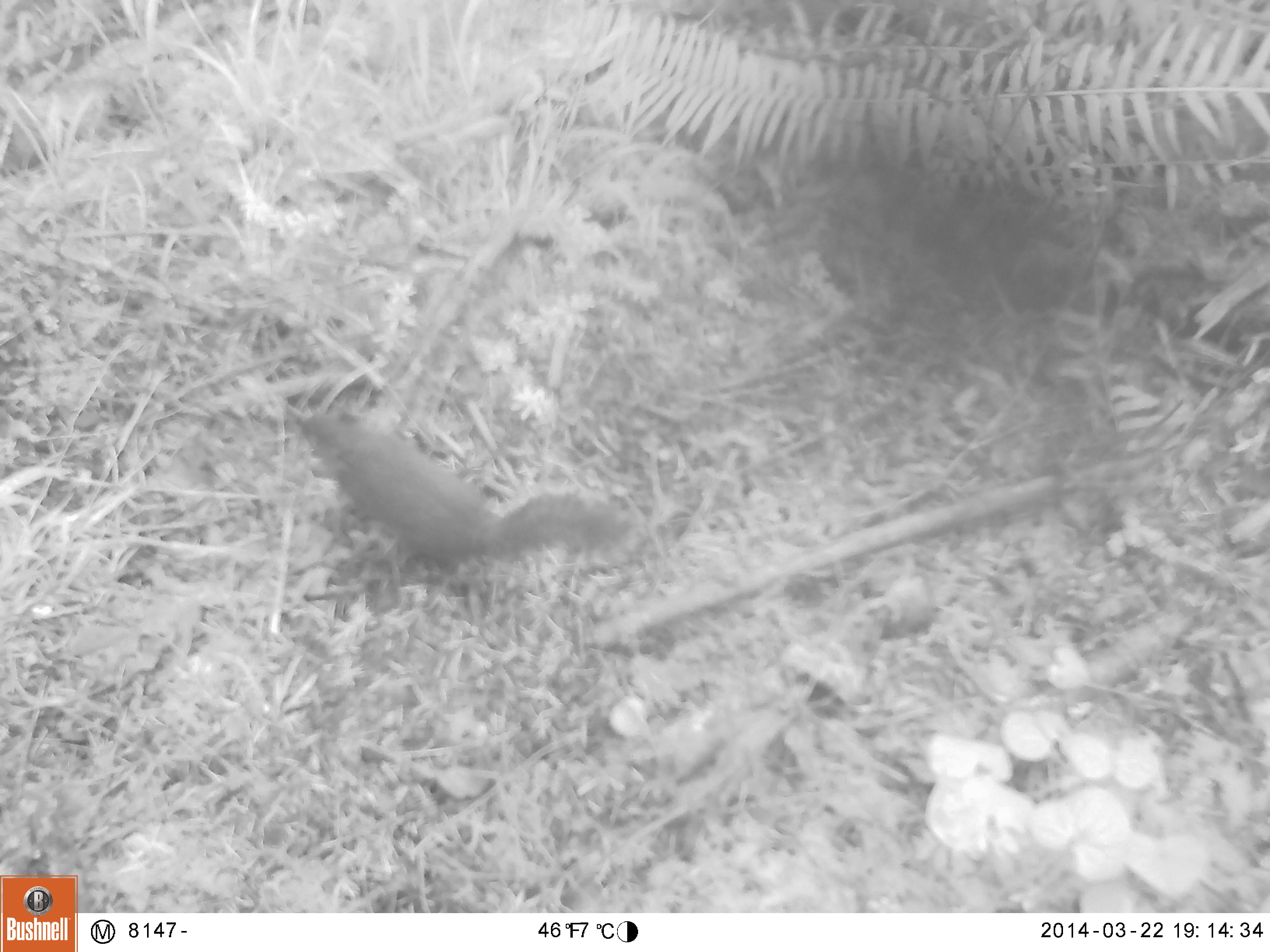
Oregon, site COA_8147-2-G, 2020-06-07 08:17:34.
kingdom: Animalia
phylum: Chordata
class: Mammalia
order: Rodentia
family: Sciuridae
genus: Tamiasciurus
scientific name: Tamiasciurus douglasii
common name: douglas squirrel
Douglas squirrel (Tamiasciurus douglasii).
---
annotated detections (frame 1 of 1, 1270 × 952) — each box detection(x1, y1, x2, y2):
douglas squirrel: detection(298, 407, 621, 578)